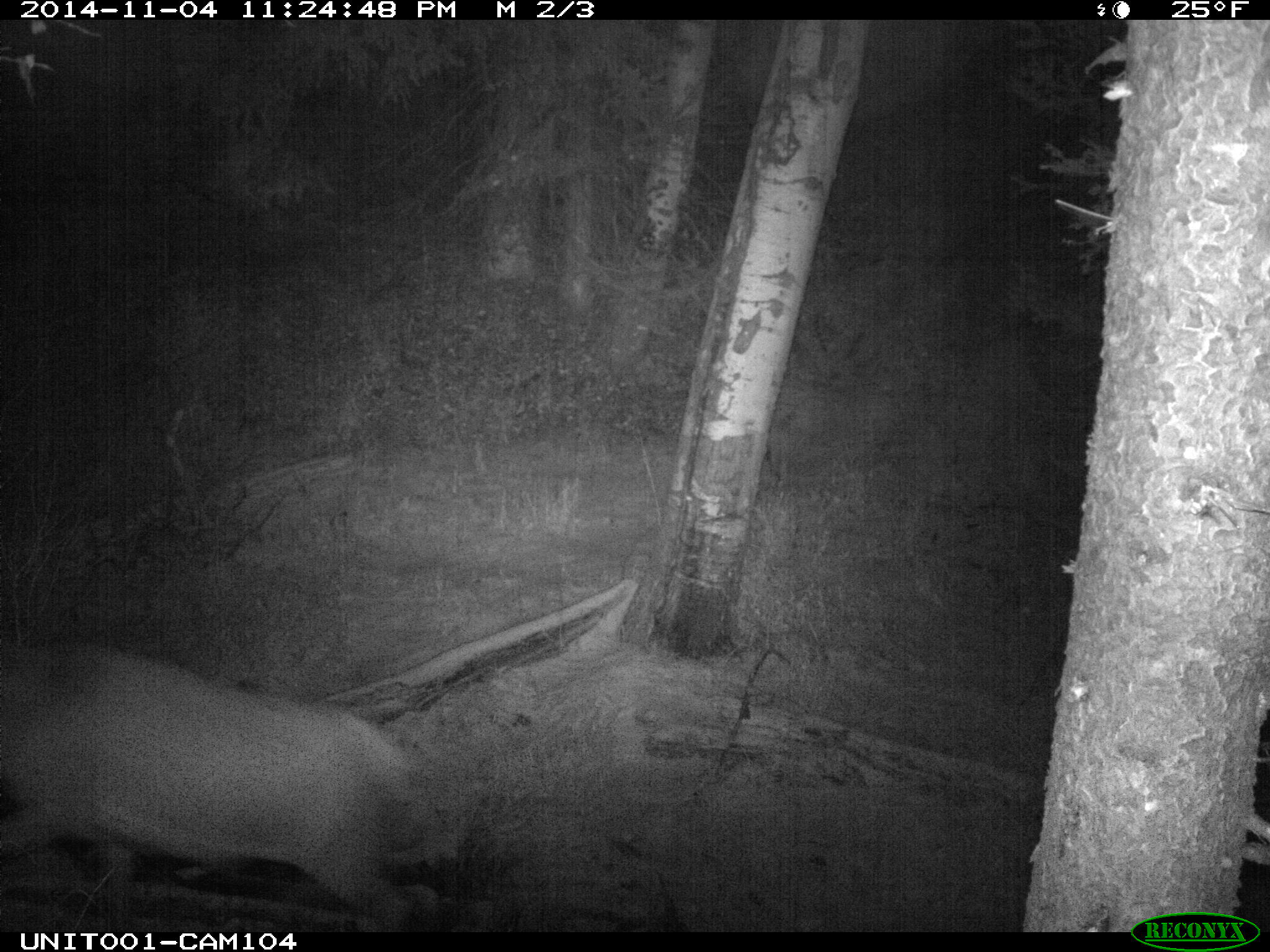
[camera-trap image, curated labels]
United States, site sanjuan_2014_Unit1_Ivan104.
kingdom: Animalia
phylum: Chordata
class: Mammalia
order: Artiodactyla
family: Cervidae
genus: Cervus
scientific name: Cervus elaphus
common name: red deer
Cervus elaphus (red deer).